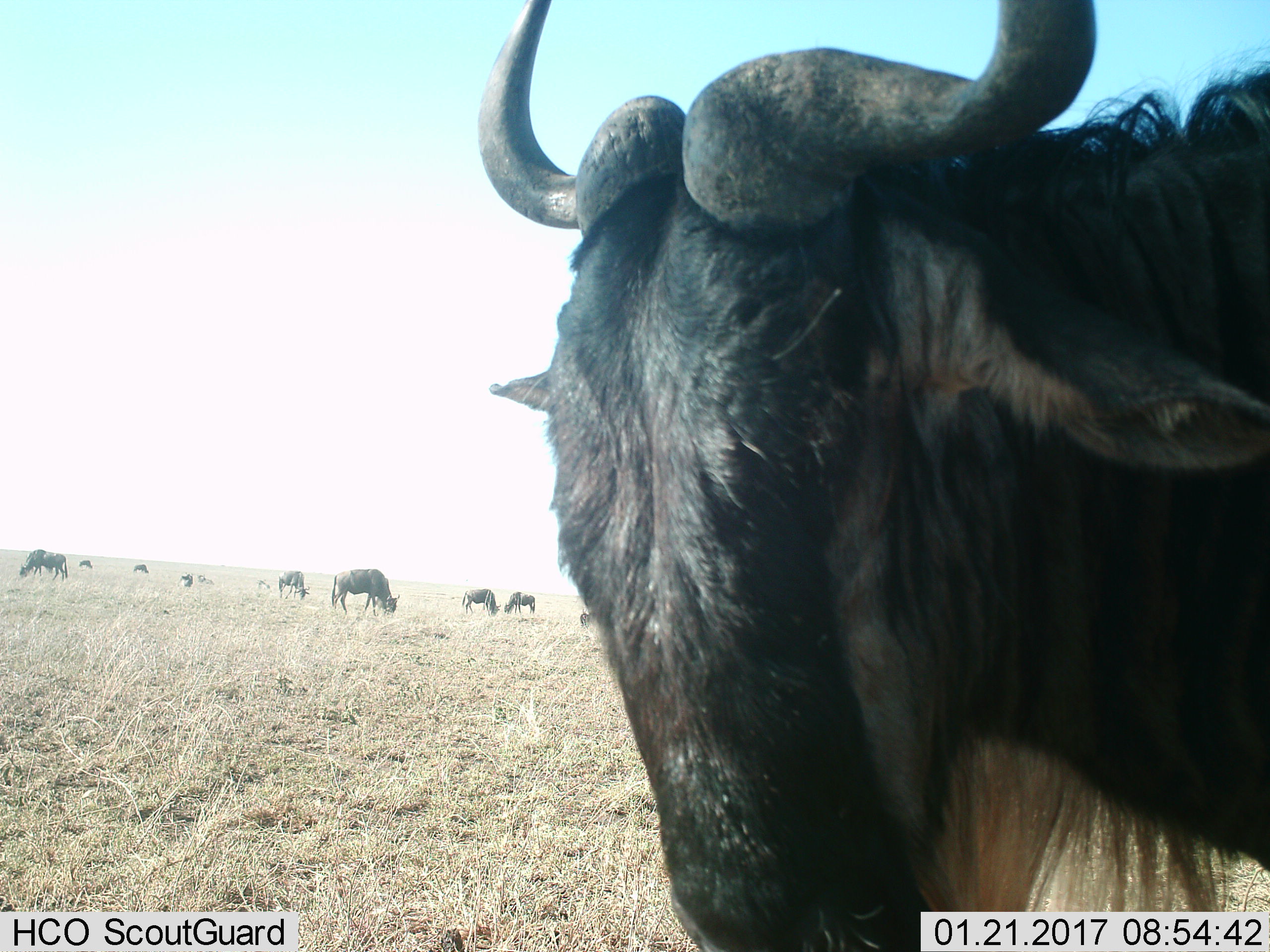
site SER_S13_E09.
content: unidentified animal